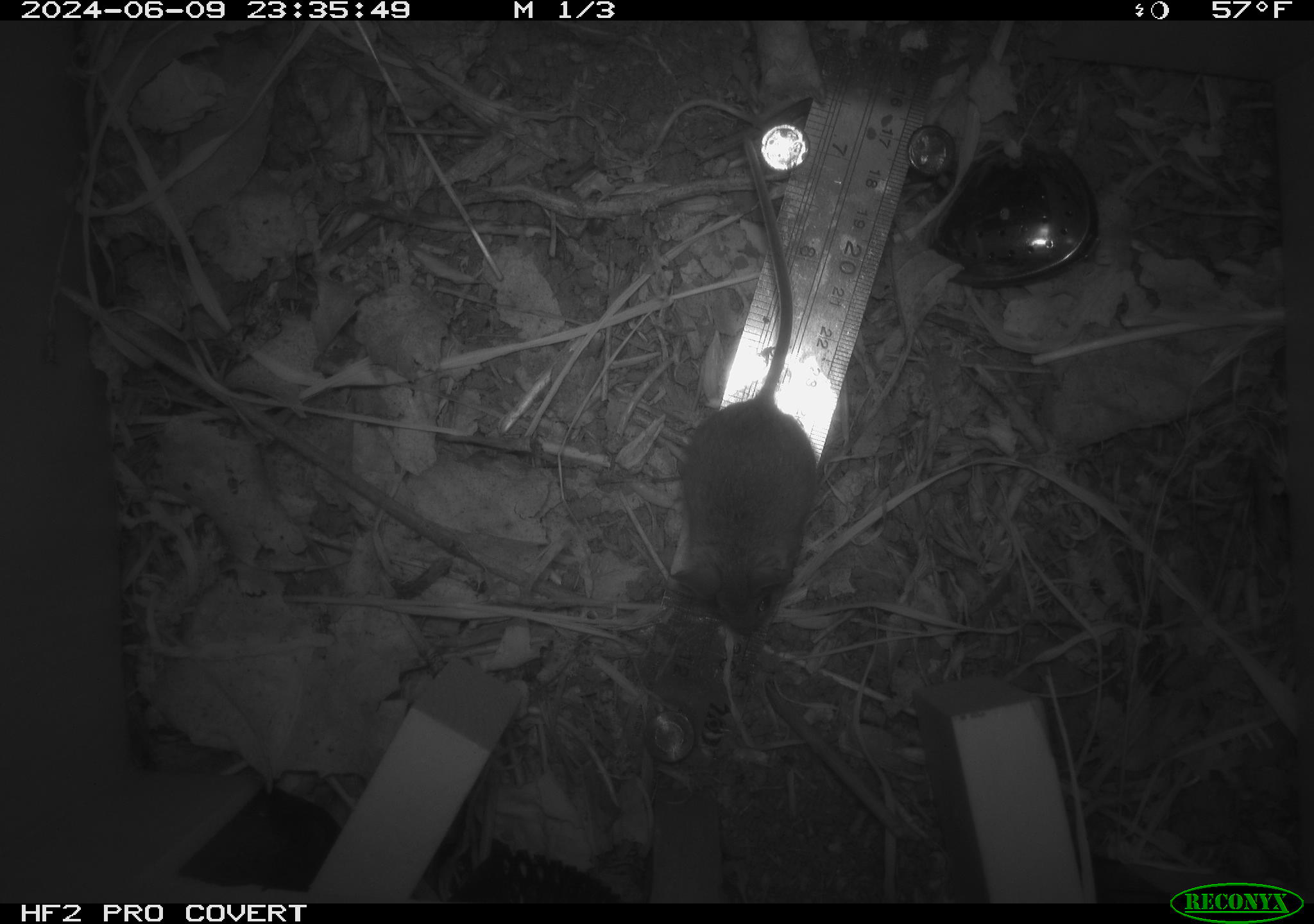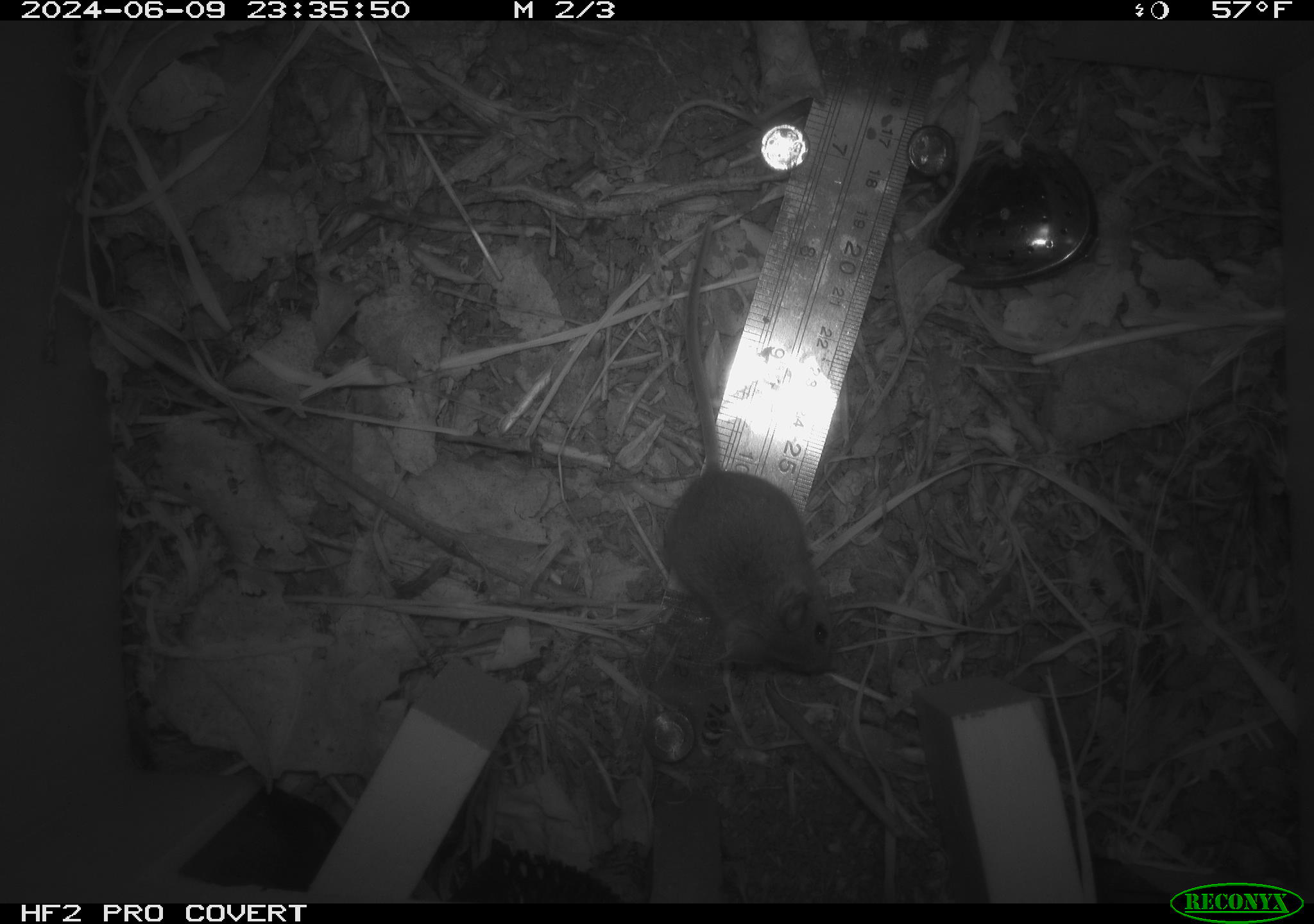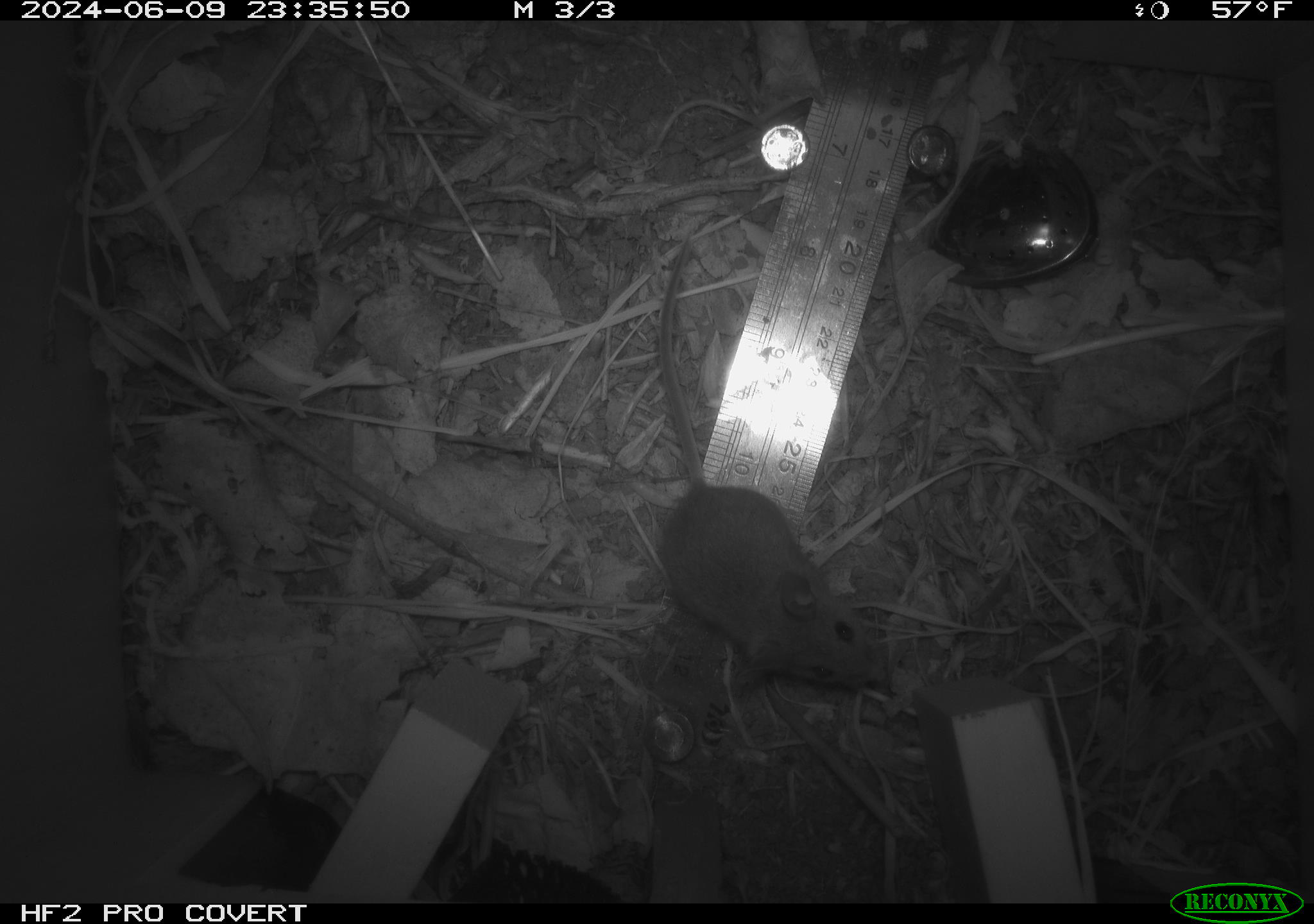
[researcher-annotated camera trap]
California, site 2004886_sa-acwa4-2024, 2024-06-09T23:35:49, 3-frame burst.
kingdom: Animalia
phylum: Chordata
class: Mammalia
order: Rodentia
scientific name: Rodentia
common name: mouse species